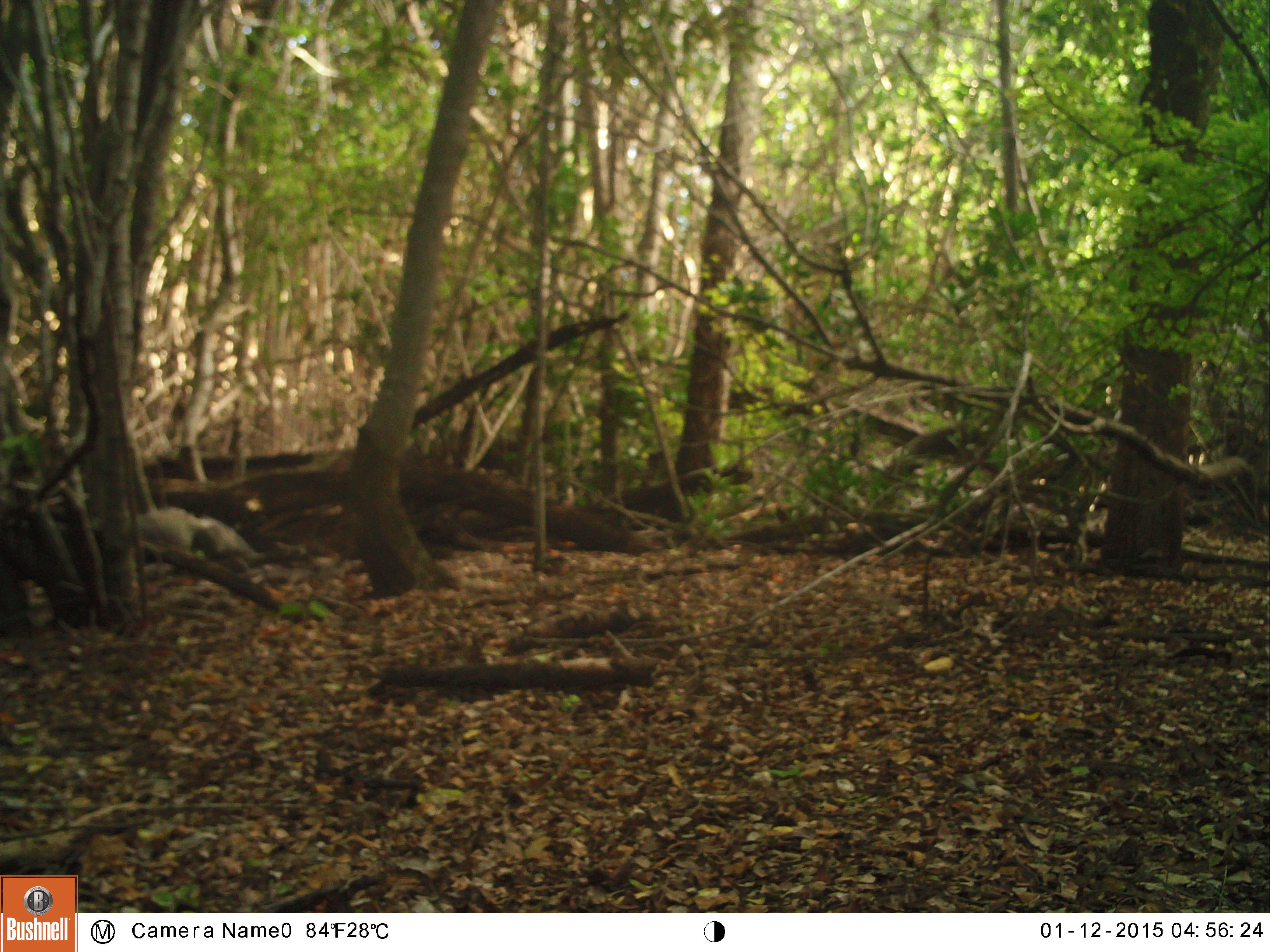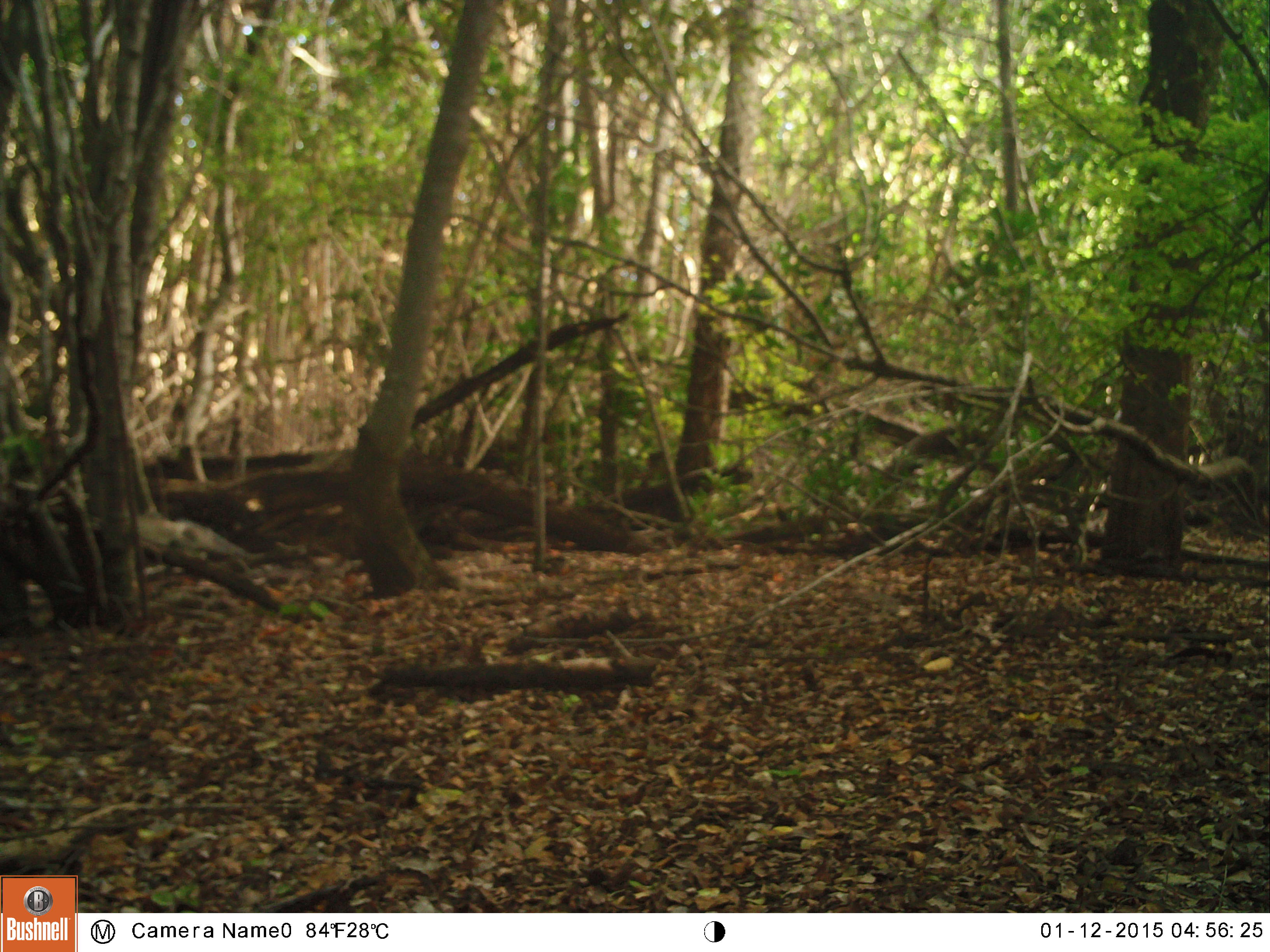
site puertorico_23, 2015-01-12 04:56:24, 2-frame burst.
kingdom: Animalia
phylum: Chordata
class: Reptilia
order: Squamata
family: Iguanidae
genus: Iguana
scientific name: Iguana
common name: typical iguanas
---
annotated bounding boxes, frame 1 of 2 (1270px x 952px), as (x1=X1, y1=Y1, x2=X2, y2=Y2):
iguana: (x1=131, y1=495, x2=270, y2=564)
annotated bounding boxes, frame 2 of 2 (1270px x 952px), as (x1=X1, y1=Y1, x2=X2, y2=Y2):
iguana: (x1=126, y1=507, x2=253, y2=560)